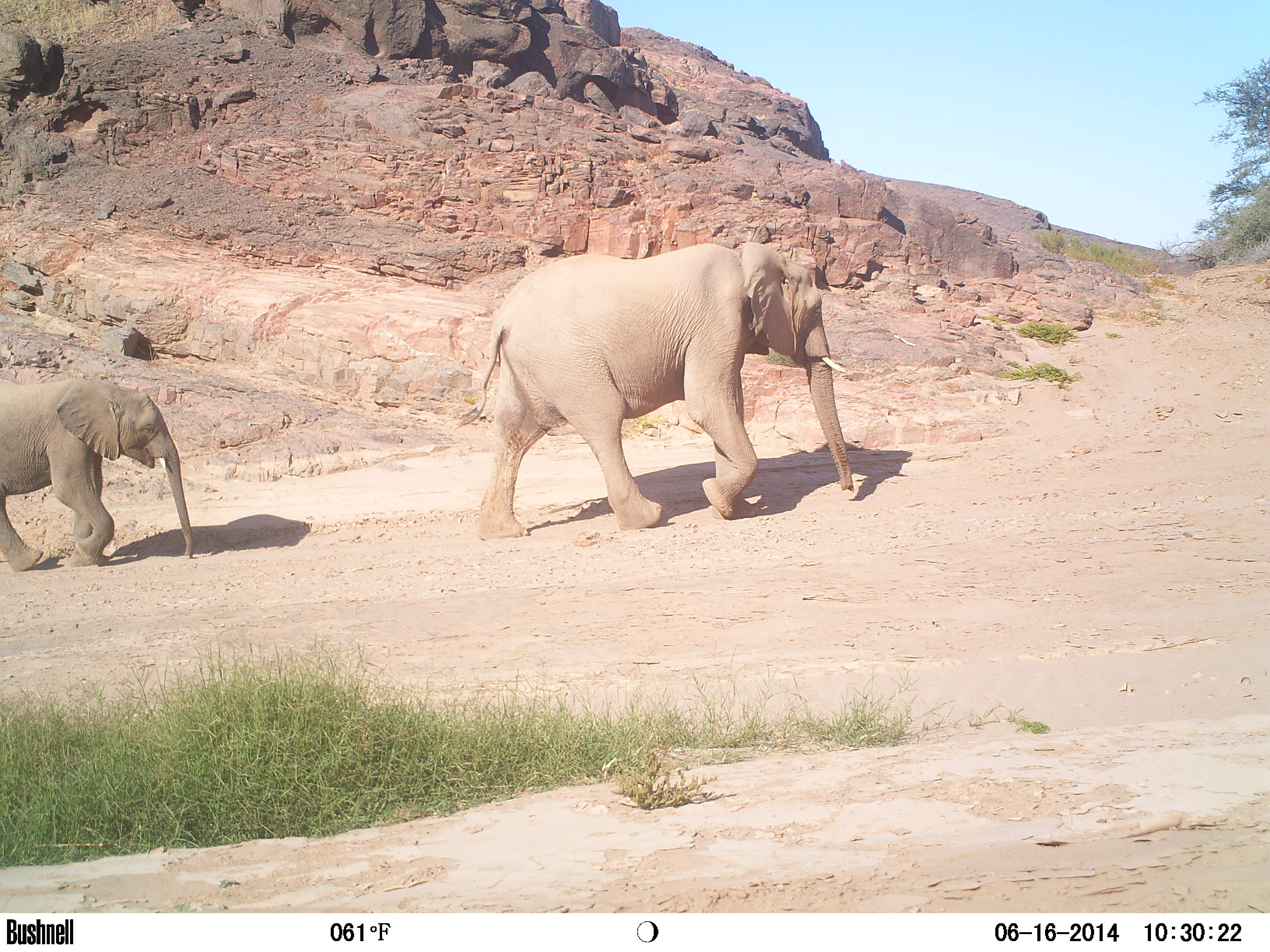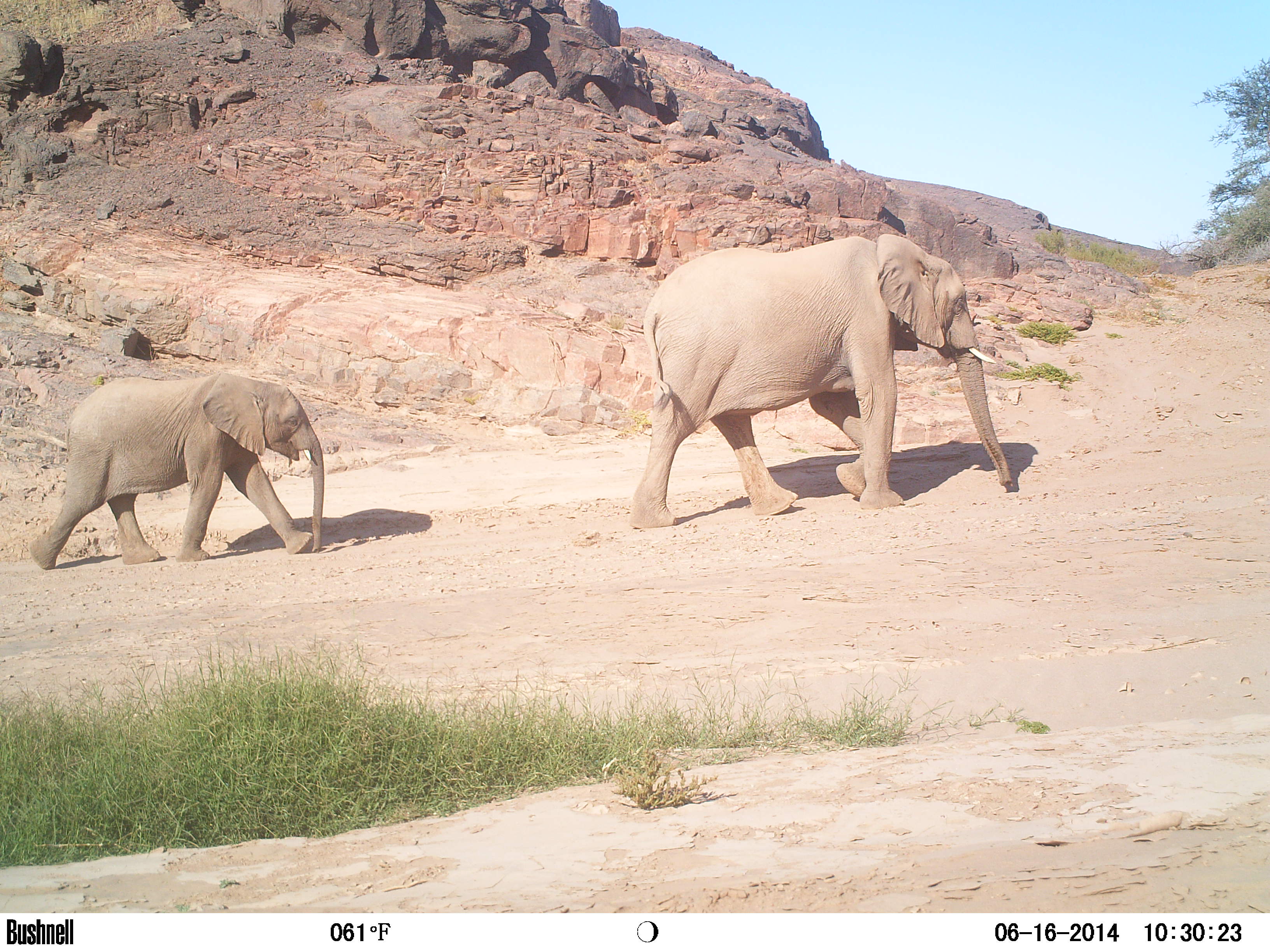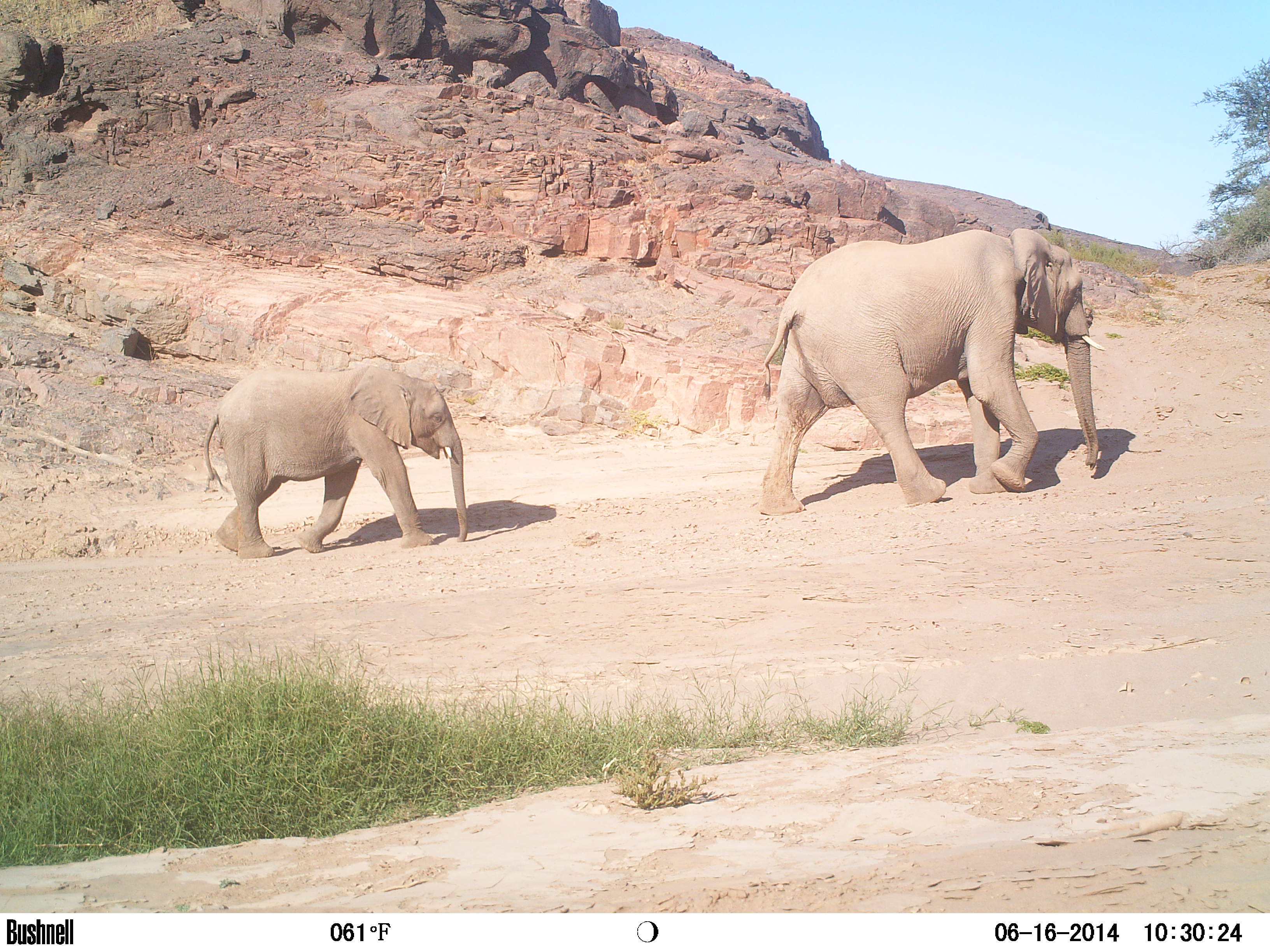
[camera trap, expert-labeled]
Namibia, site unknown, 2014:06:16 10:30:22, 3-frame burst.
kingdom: Animalia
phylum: Chordata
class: Mammalia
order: Proboscidea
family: Elephantidae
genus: Loxodonta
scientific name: Loxodonta africana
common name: african elephant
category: loxodanta africana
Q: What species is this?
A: Loxodanta africana (african elephant) (Loxodonta africana).